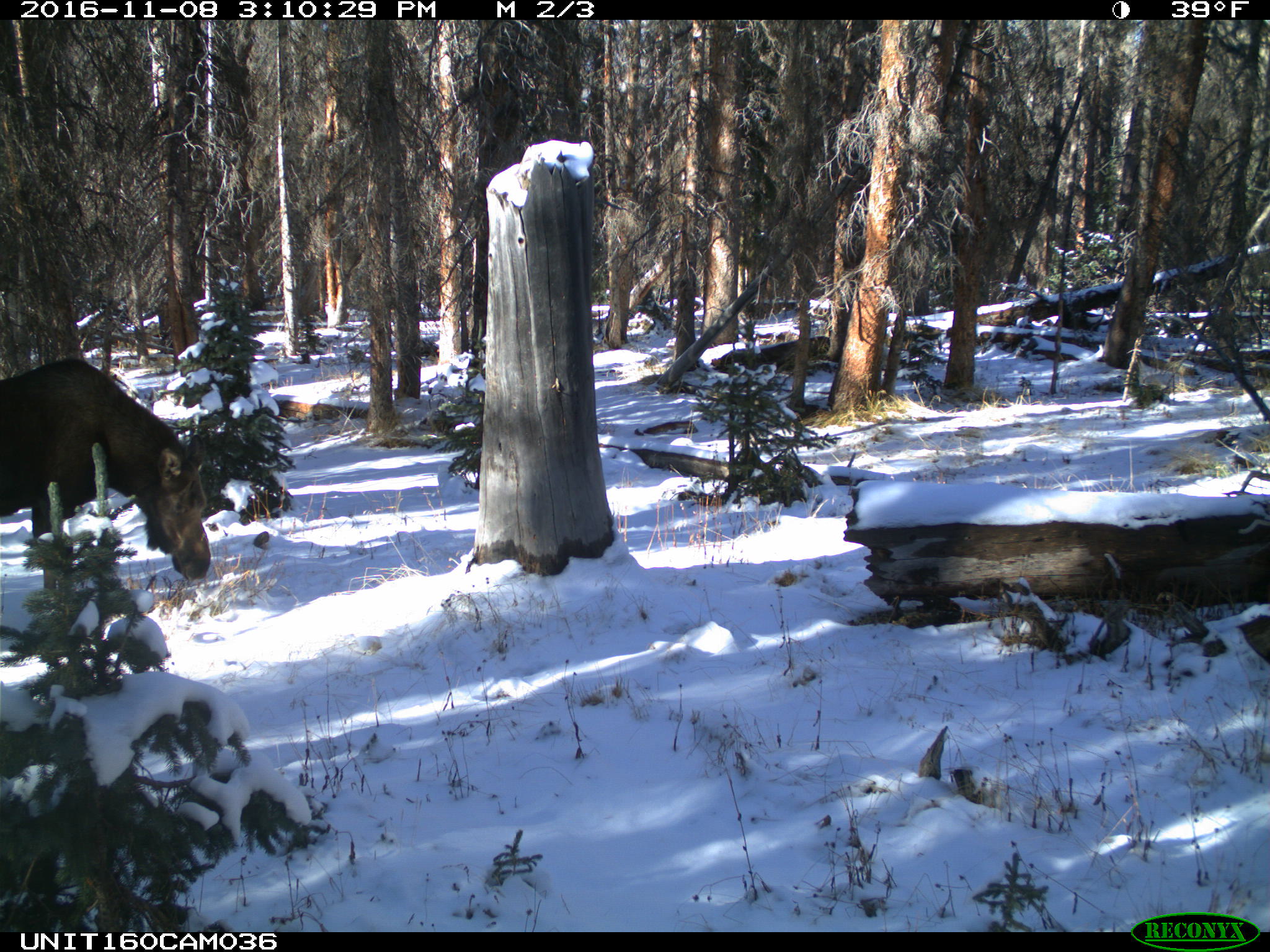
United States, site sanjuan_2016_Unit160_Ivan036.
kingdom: Animalia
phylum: Chordata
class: Mammalia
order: Artiodactyla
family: Cervidae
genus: Alces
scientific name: Alces alces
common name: moose